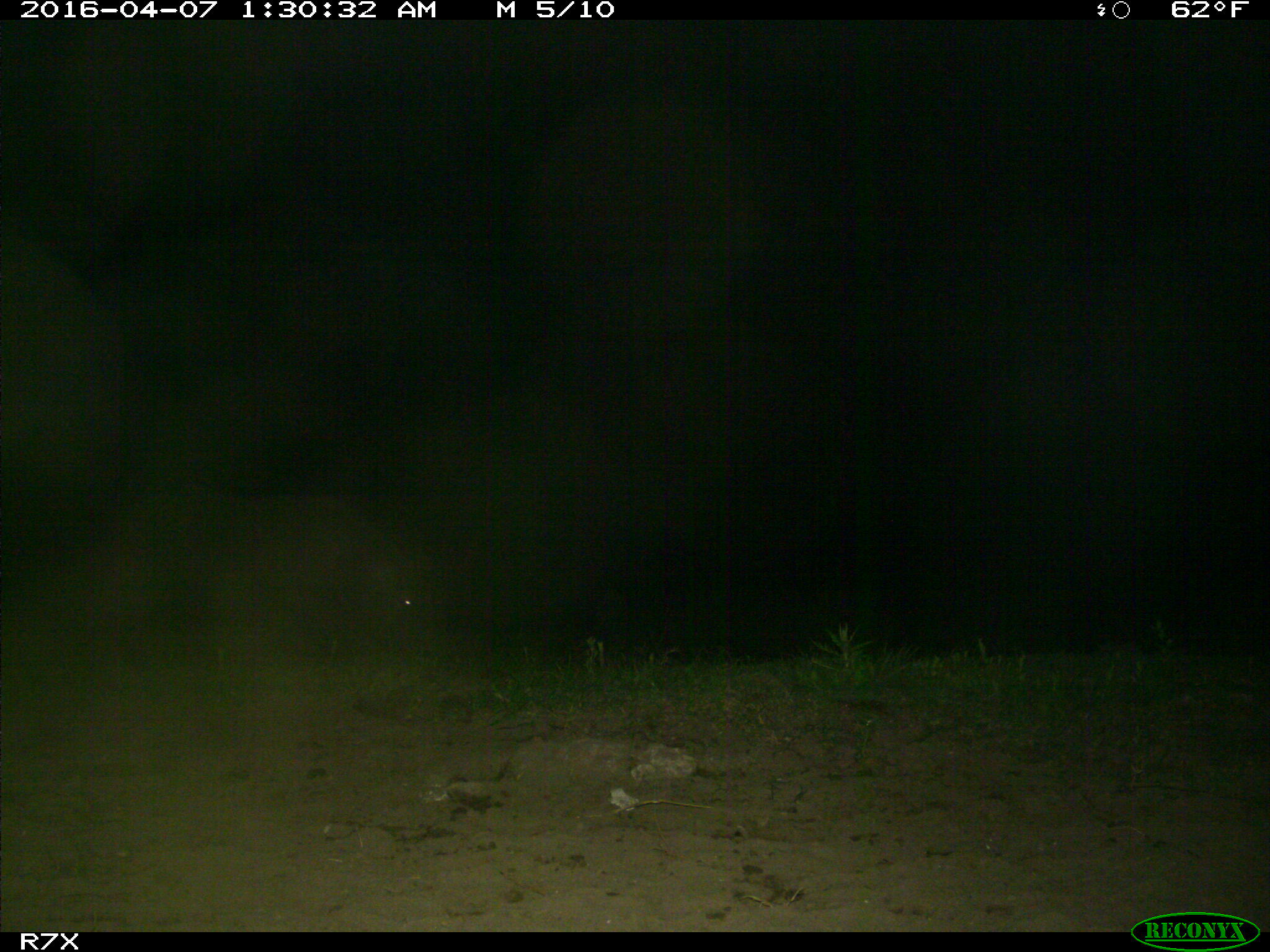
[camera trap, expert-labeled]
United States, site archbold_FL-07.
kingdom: Animalia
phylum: Chordata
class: Mammalia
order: Artiodactyla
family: Suidae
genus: Sus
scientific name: Sus scrofa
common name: wild boar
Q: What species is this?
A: Sus scrofa (wild boar).